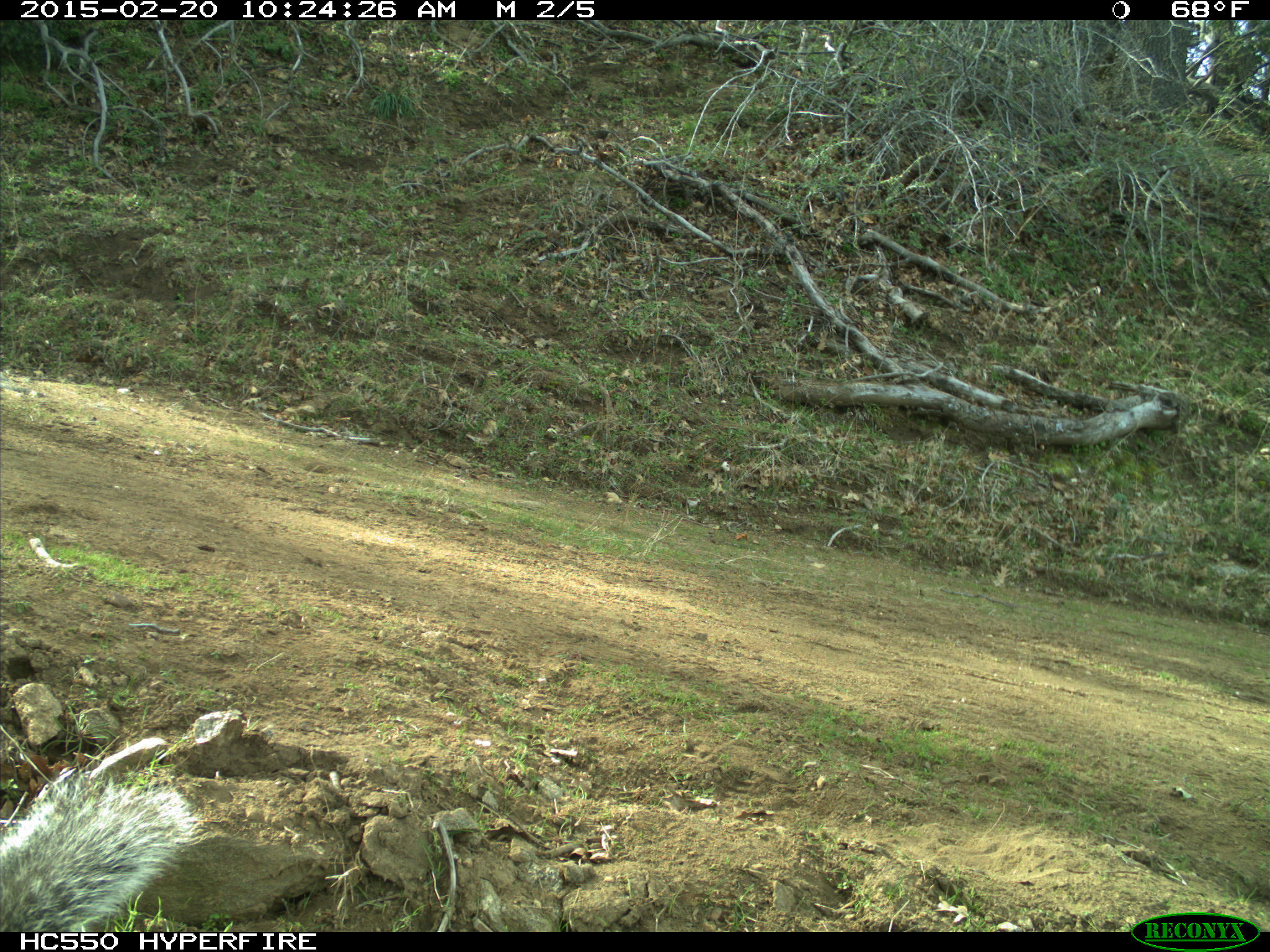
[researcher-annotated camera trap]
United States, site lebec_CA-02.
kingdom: Animalia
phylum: Chordata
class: Mammalia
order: Rodentia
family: Sciuridae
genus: Sciurus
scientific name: Sciurus carolinensis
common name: eastern gray squirrel